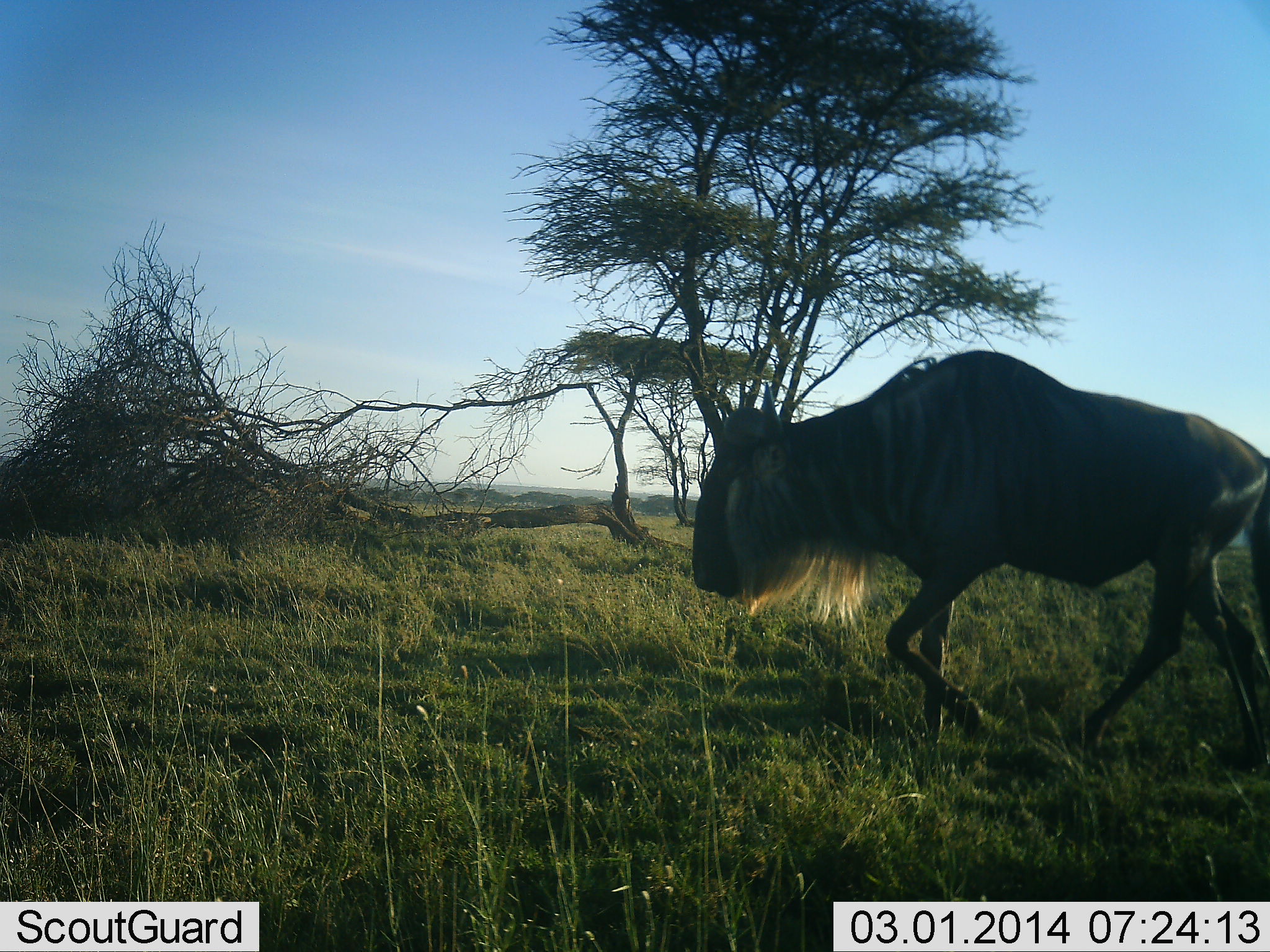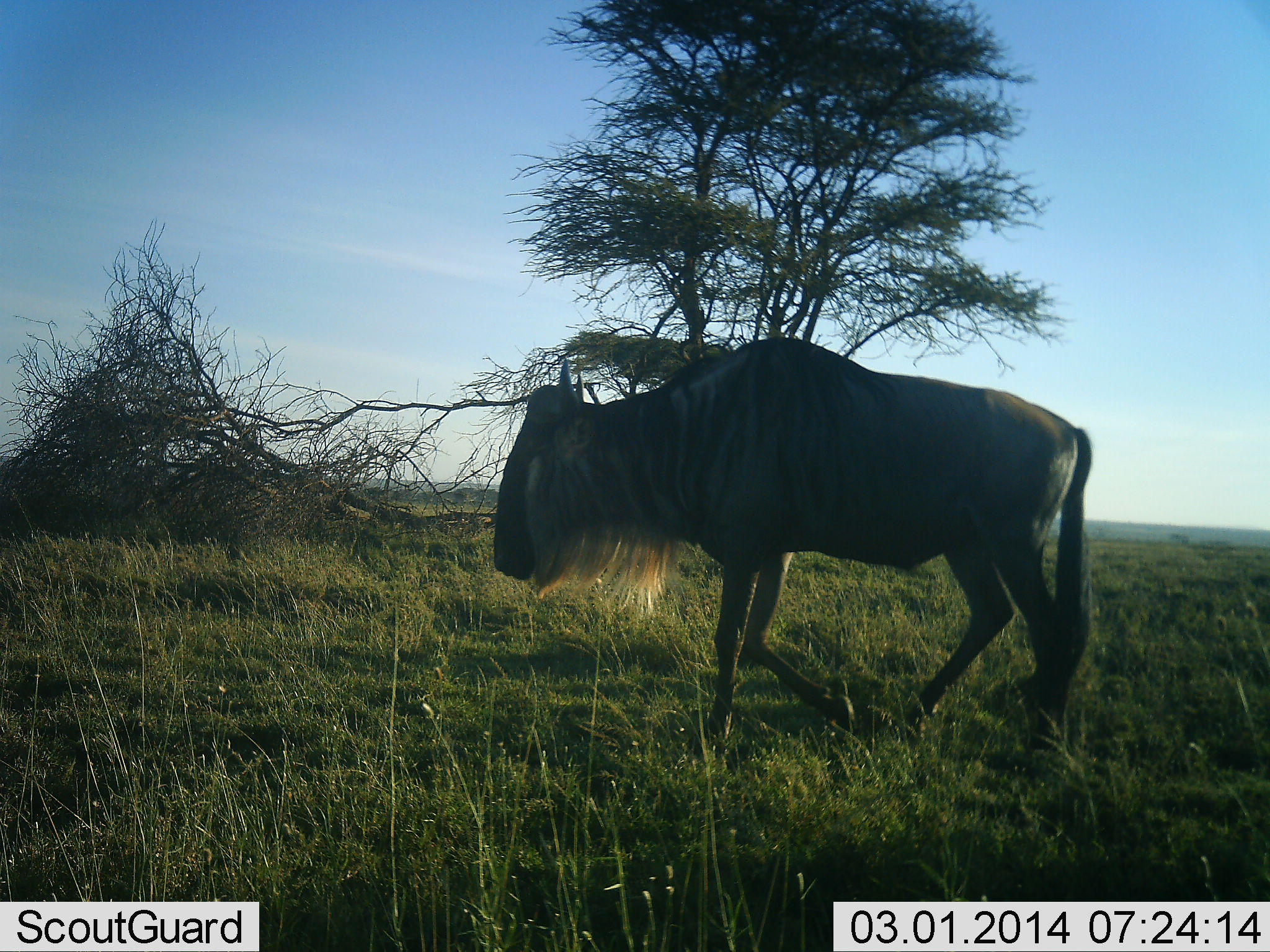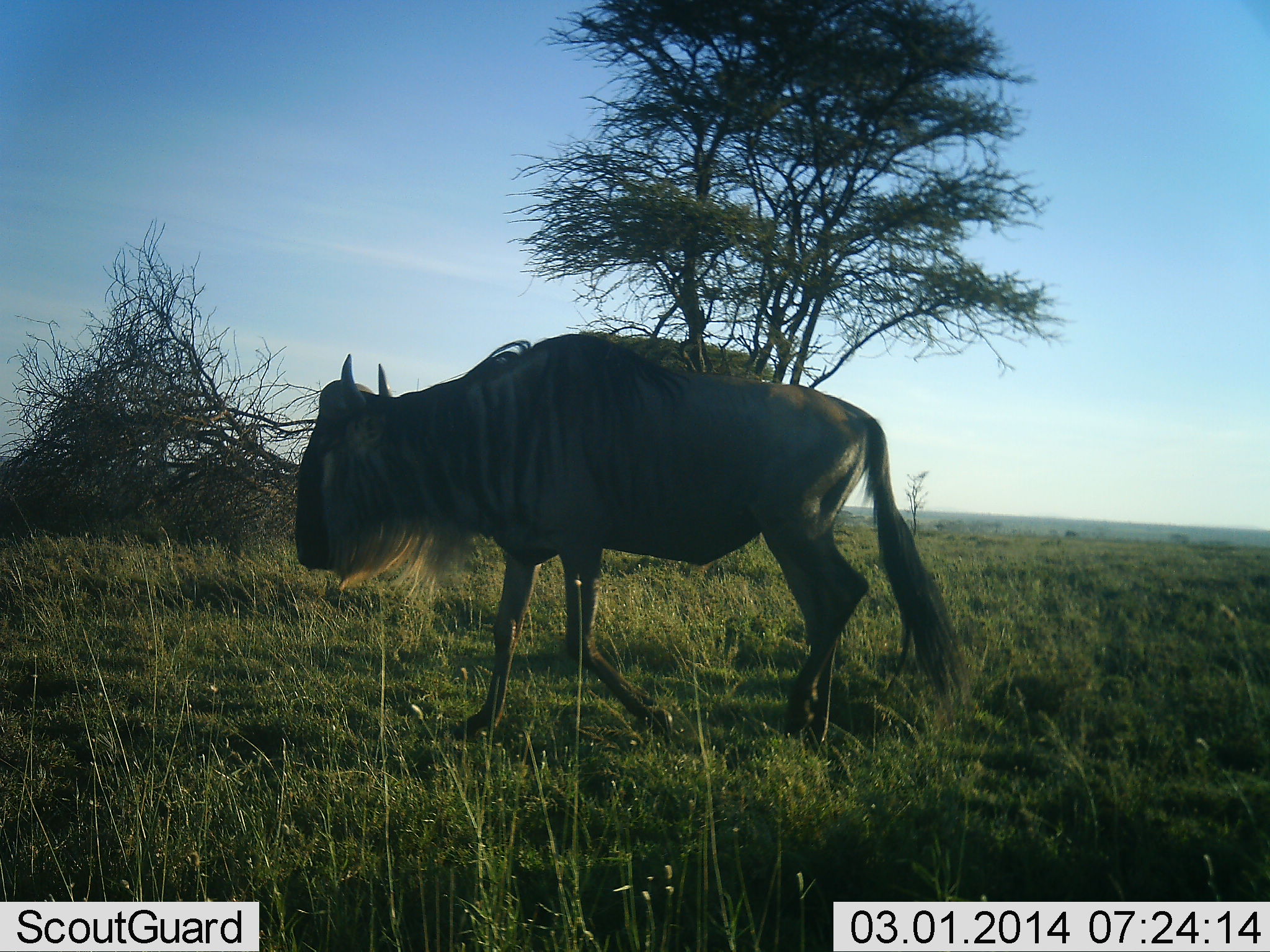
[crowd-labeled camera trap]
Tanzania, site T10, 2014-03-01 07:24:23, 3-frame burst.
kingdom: Animalia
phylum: Chordata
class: Mammalia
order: Artiodactyla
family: Bovidae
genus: Connochaetes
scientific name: Connochaetes taurinus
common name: blue wildebeest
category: wildebeest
Wildebeest (blue wildebeest) (Connochaetes taurinus), count 1. Behavior (volunteer vote fractions): standing 0%, resting 0%, moving 100%, interacting 0%. Young present (vote fraction): 0%. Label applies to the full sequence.